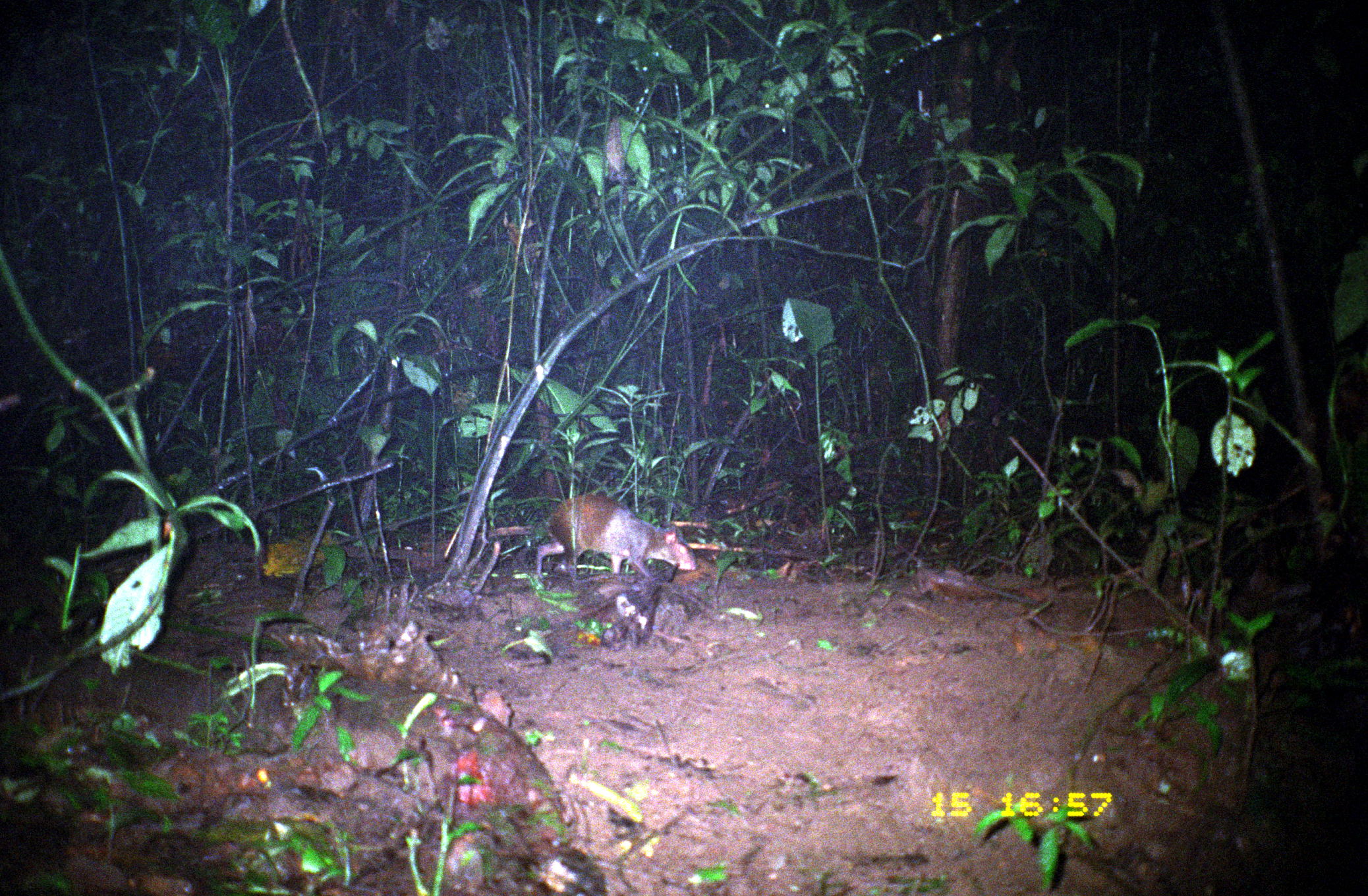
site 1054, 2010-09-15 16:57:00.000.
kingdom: Animalia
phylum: Chordata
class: Mammalia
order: Rodentia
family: Dasyproctidae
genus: Dasyprocta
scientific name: Dasyprocta punctata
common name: central american agouti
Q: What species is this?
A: Dasyprocta punctata (central american agouti).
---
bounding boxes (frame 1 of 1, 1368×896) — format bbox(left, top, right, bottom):
dasyprocta punctata: bbox(535, 492, 696, 581)